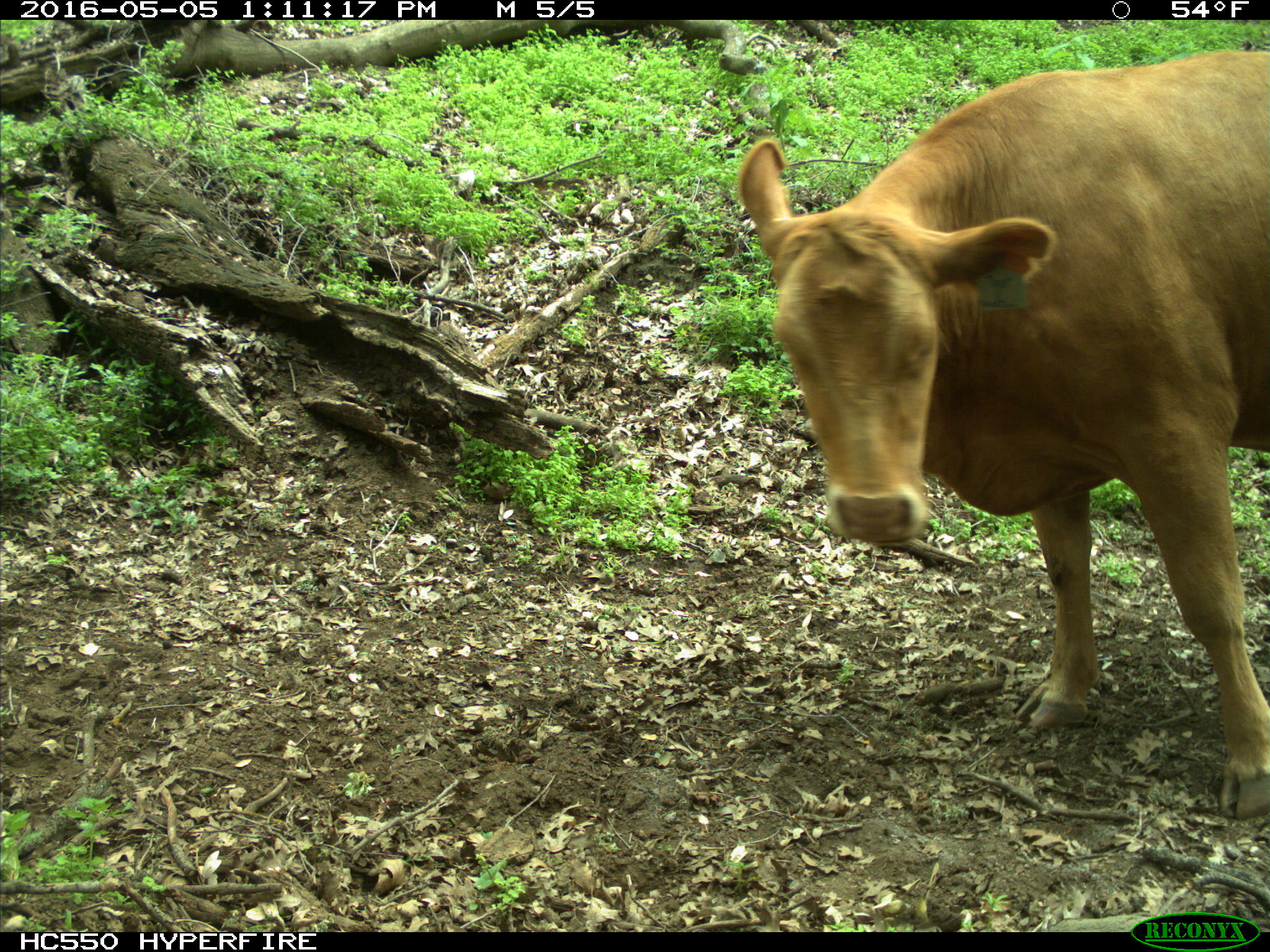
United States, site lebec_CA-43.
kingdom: Animalia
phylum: Chordata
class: Mammalia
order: Artiodactyla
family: Bovidae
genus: Bos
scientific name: Bos taurus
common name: domestic cow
Bos taurus (domestic cow).